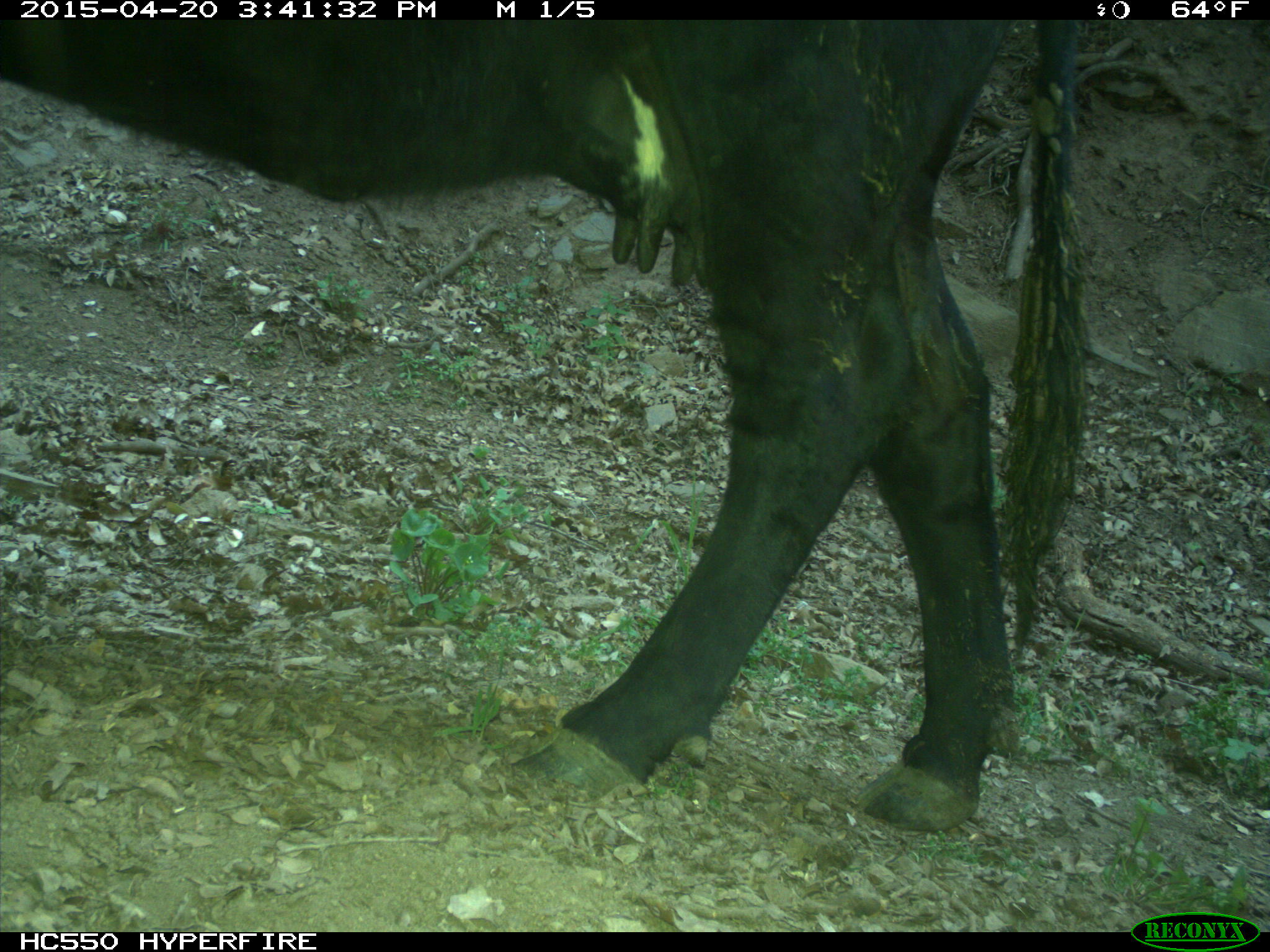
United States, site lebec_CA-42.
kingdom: Animalia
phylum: Chordata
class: Mammalia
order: Artiodactyla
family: Bovidae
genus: Bos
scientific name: Bos taurus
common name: domestic cow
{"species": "Bos taurus (domestic cow)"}